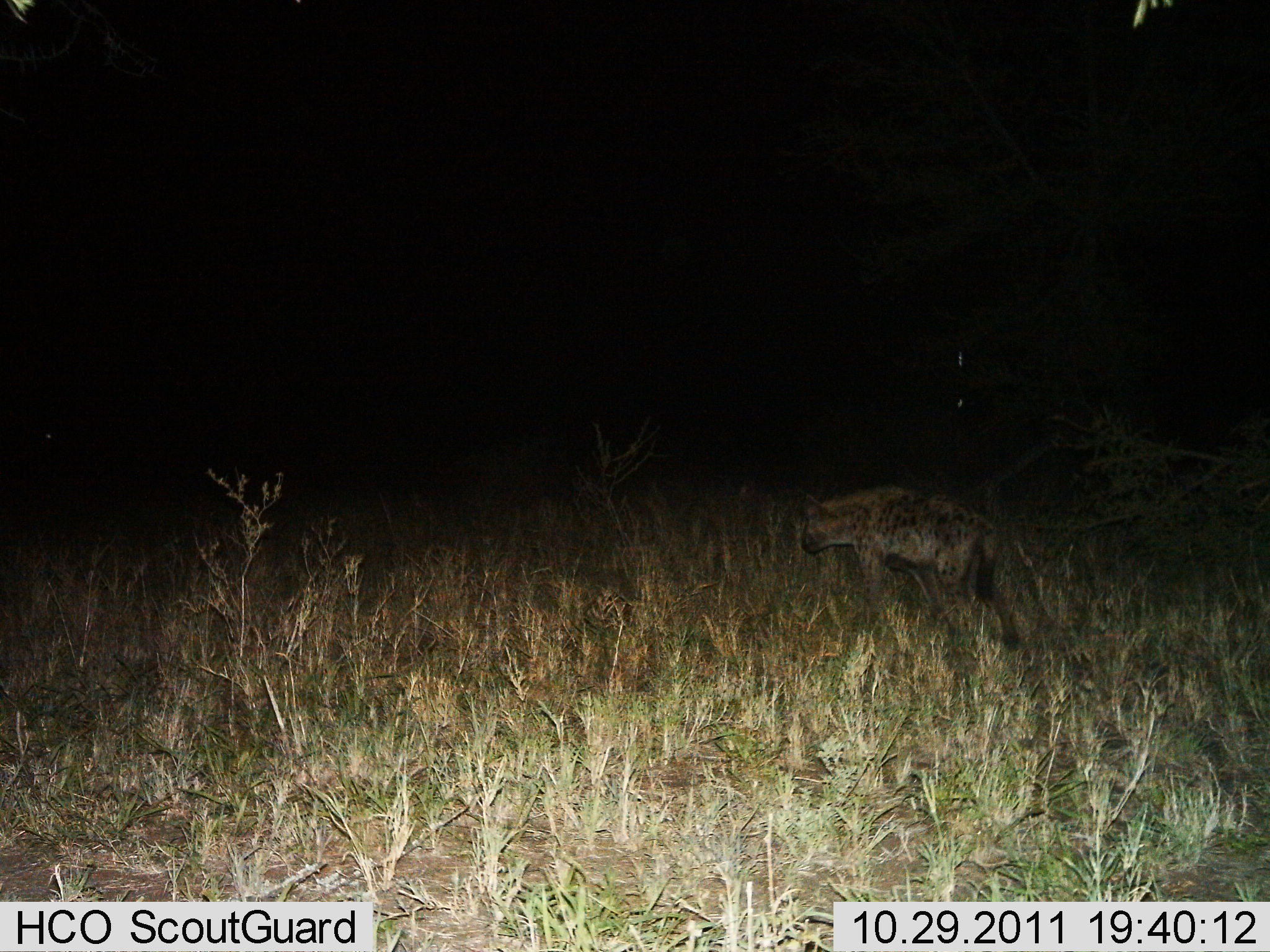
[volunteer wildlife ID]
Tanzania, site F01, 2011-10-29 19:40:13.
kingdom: Animalia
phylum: Chordata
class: Mammalia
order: Carnivora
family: Hyaenidae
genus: Crocuta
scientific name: Crocuta crocuta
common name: spotted hyena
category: hyenaspotted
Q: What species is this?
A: Hyenaspotted (spotted hyena) (Crocuta crocuta).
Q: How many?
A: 1.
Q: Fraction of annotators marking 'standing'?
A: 57%.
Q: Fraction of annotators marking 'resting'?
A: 0%.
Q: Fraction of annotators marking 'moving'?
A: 43%.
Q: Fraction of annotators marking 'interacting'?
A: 0%.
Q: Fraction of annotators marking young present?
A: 0%.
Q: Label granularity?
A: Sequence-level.